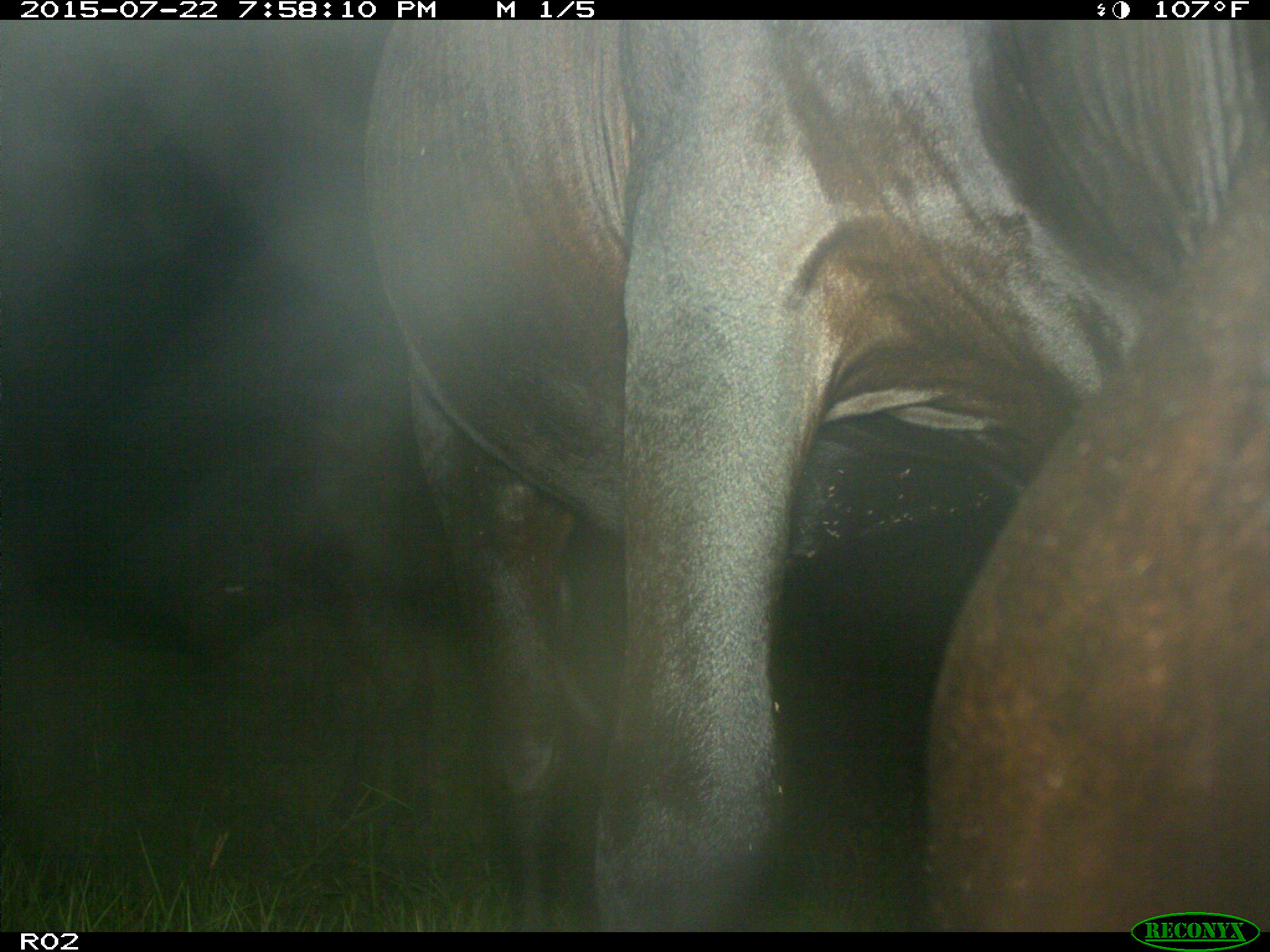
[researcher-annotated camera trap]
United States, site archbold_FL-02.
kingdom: Animalia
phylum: Chordata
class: Mammalia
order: Artiodactyla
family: Bovidae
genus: Bos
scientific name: Bos taurus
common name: domestic cow